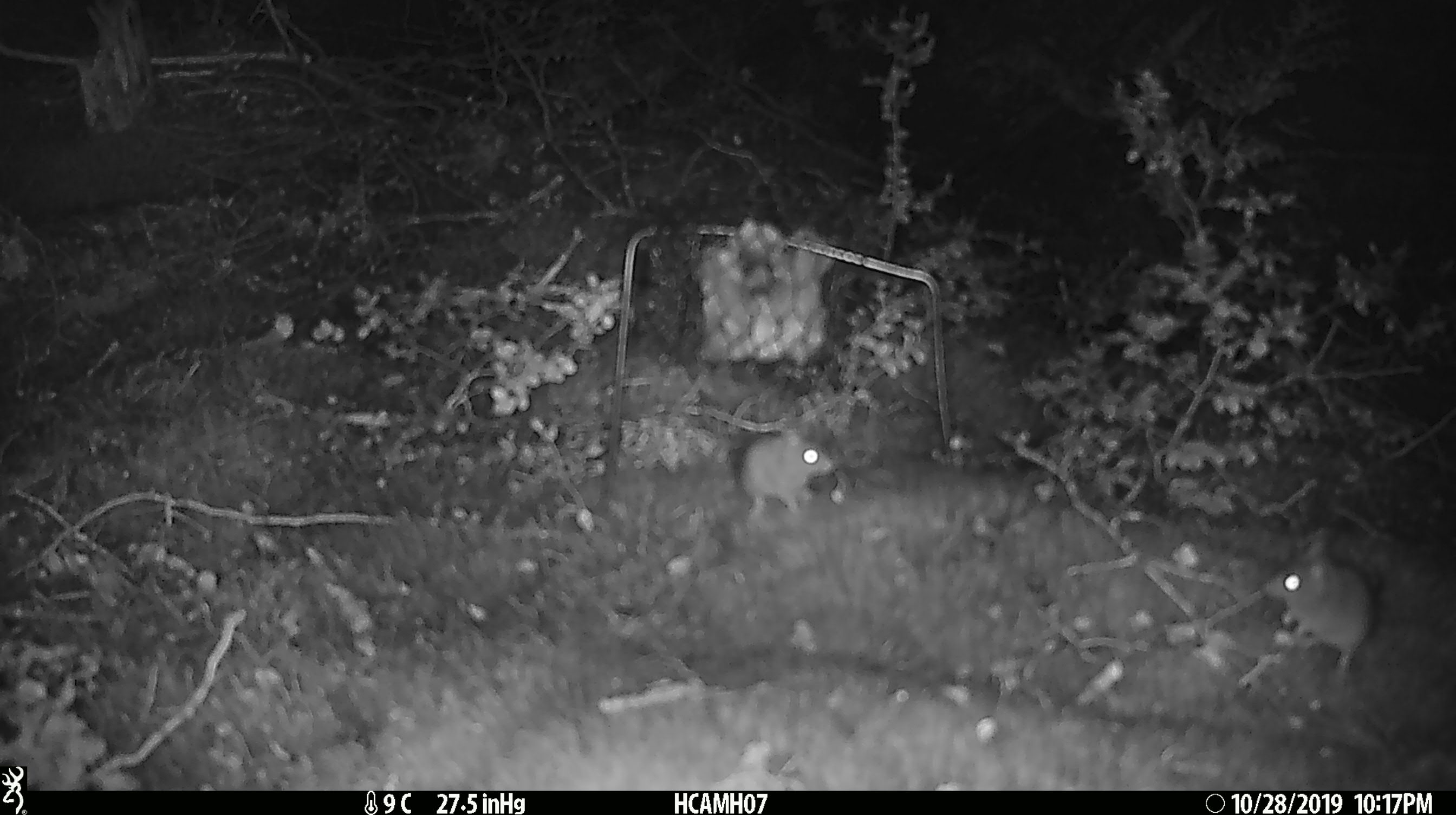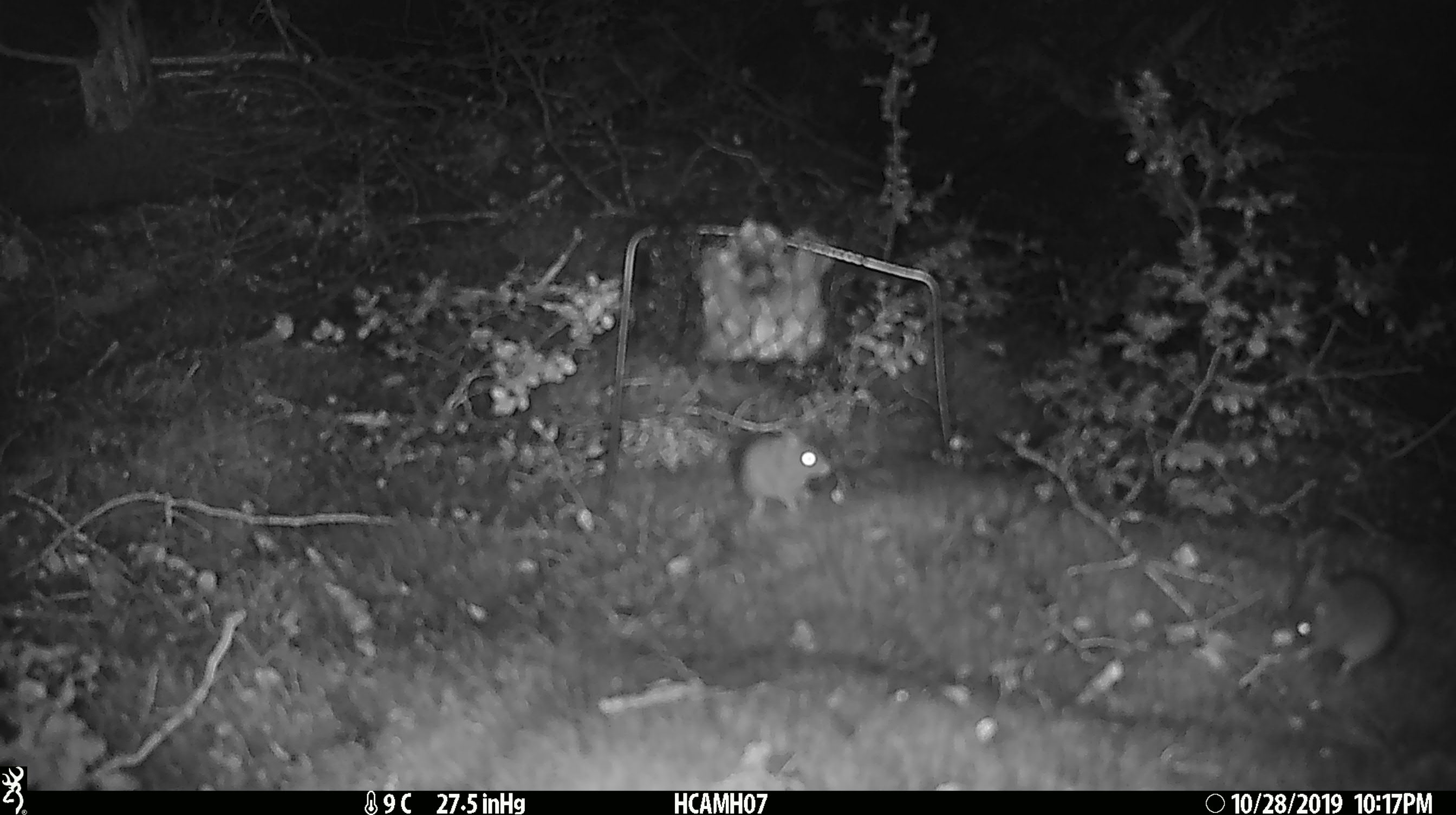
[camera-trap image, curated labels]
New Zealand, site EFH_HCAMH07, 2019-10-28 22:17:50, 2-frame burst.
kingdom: Animalia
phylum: Chordata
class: Mammalia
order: Rodentia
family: Muridae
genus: Mus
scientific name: Mus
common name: mouse